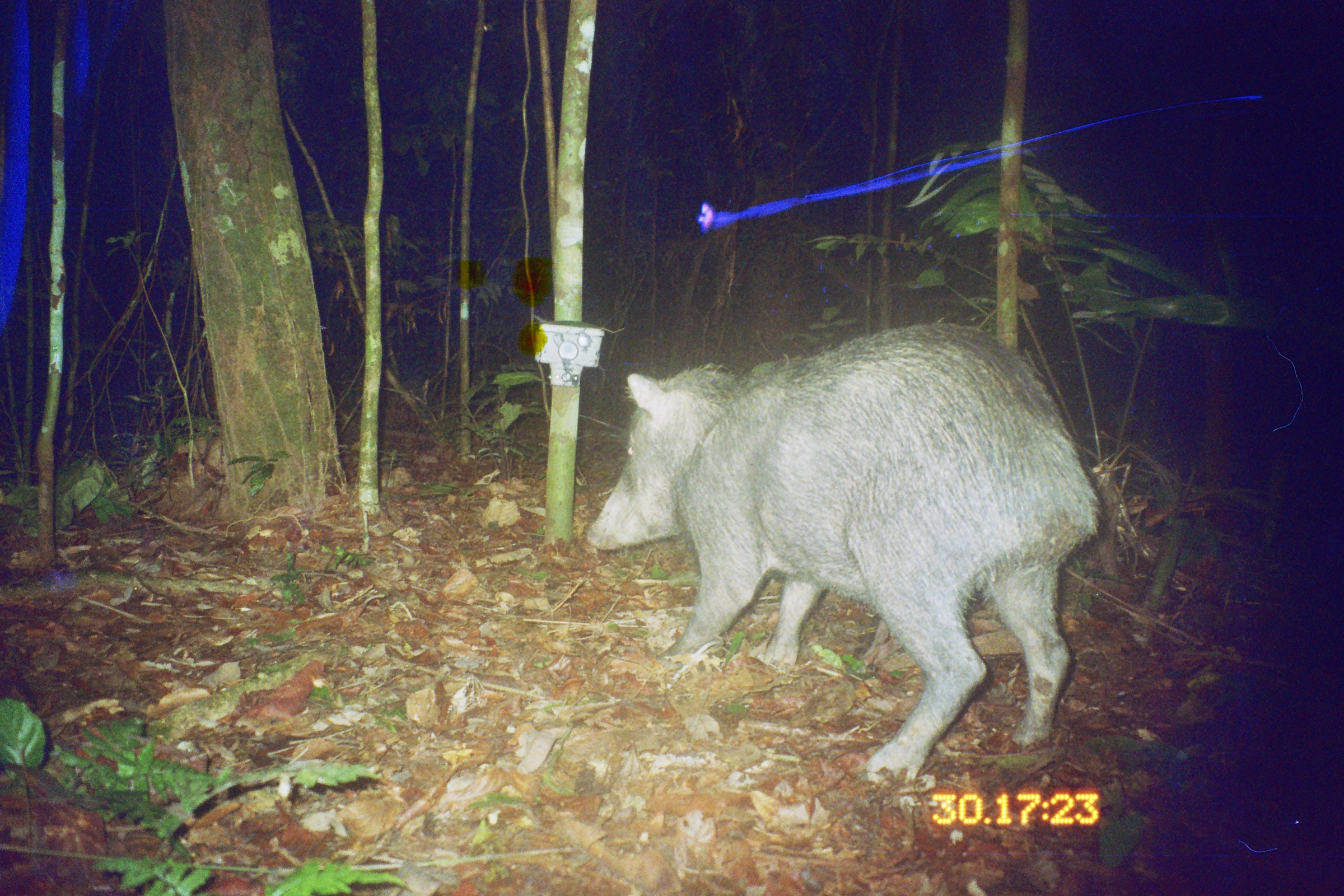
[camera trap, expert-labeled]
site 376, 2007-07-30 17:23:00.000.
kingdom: Animalia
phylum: Chordata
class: Mammalia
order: Artiodactyla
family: Tayassuidae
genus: Tayassu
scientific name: Tayassu pecari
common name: white-lipped peccary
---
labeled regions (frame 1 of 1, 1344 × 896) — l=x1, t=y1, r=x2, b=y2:
tayassu pecari: l=585, t=323, r=1100, b=804